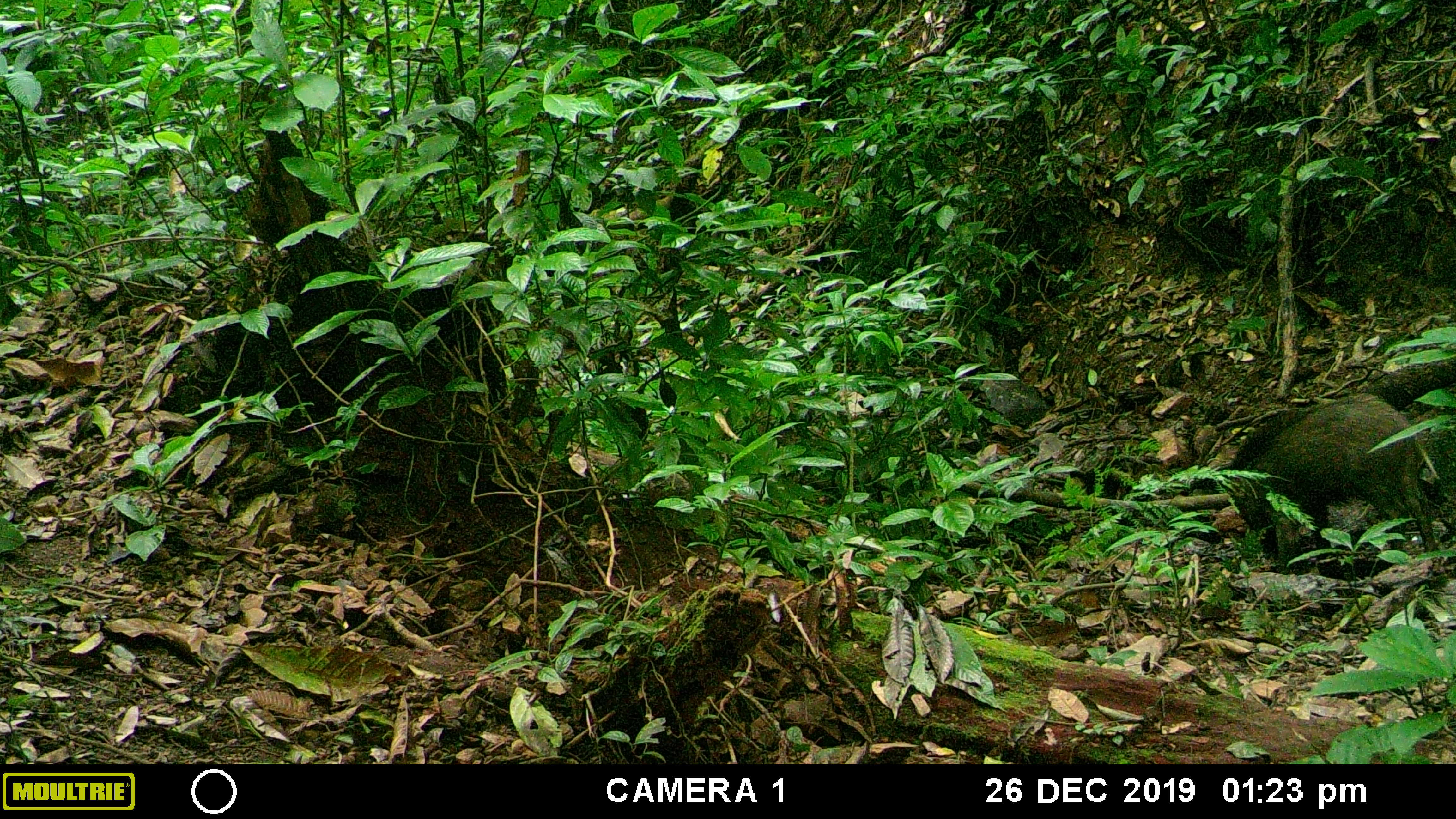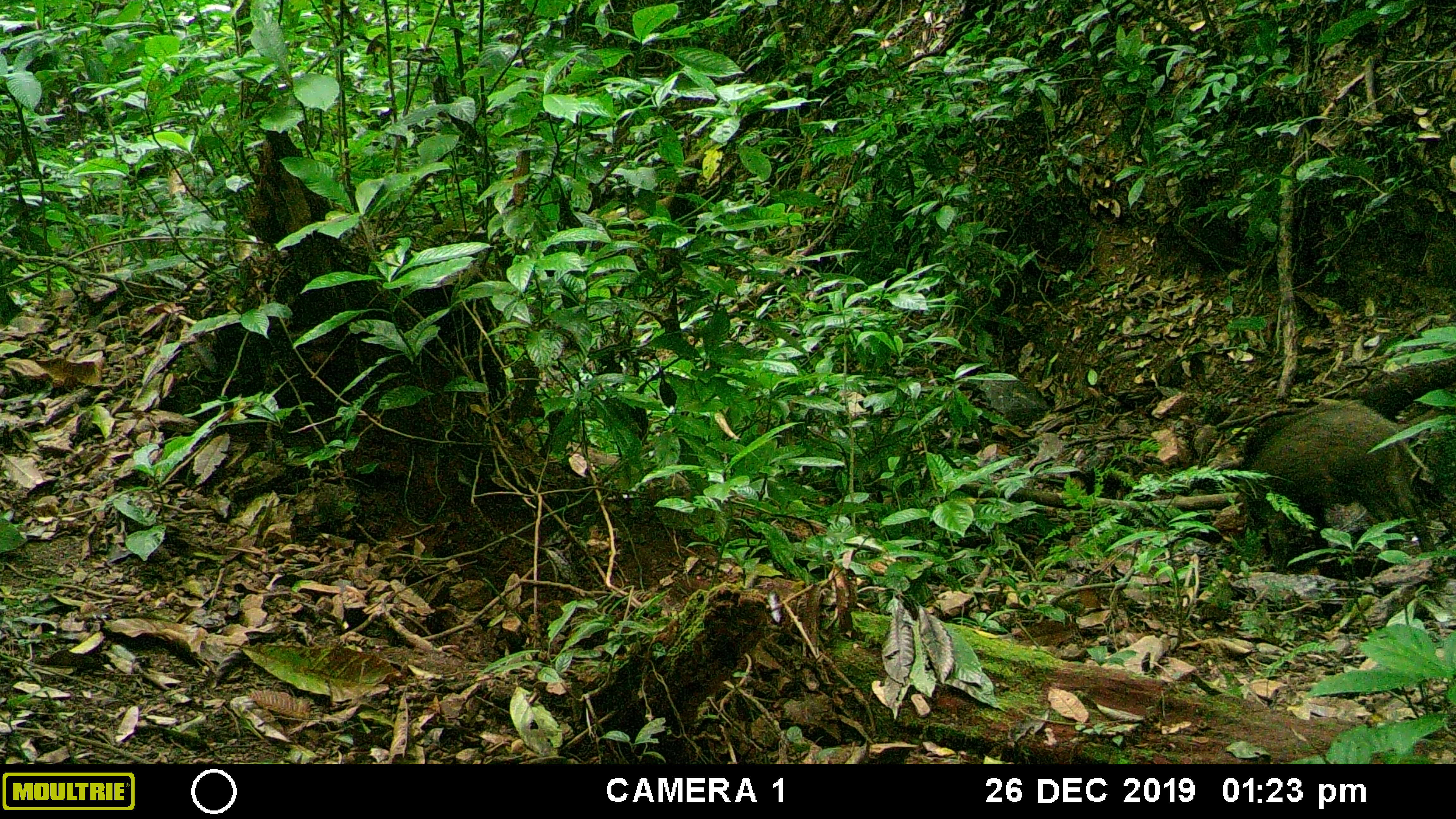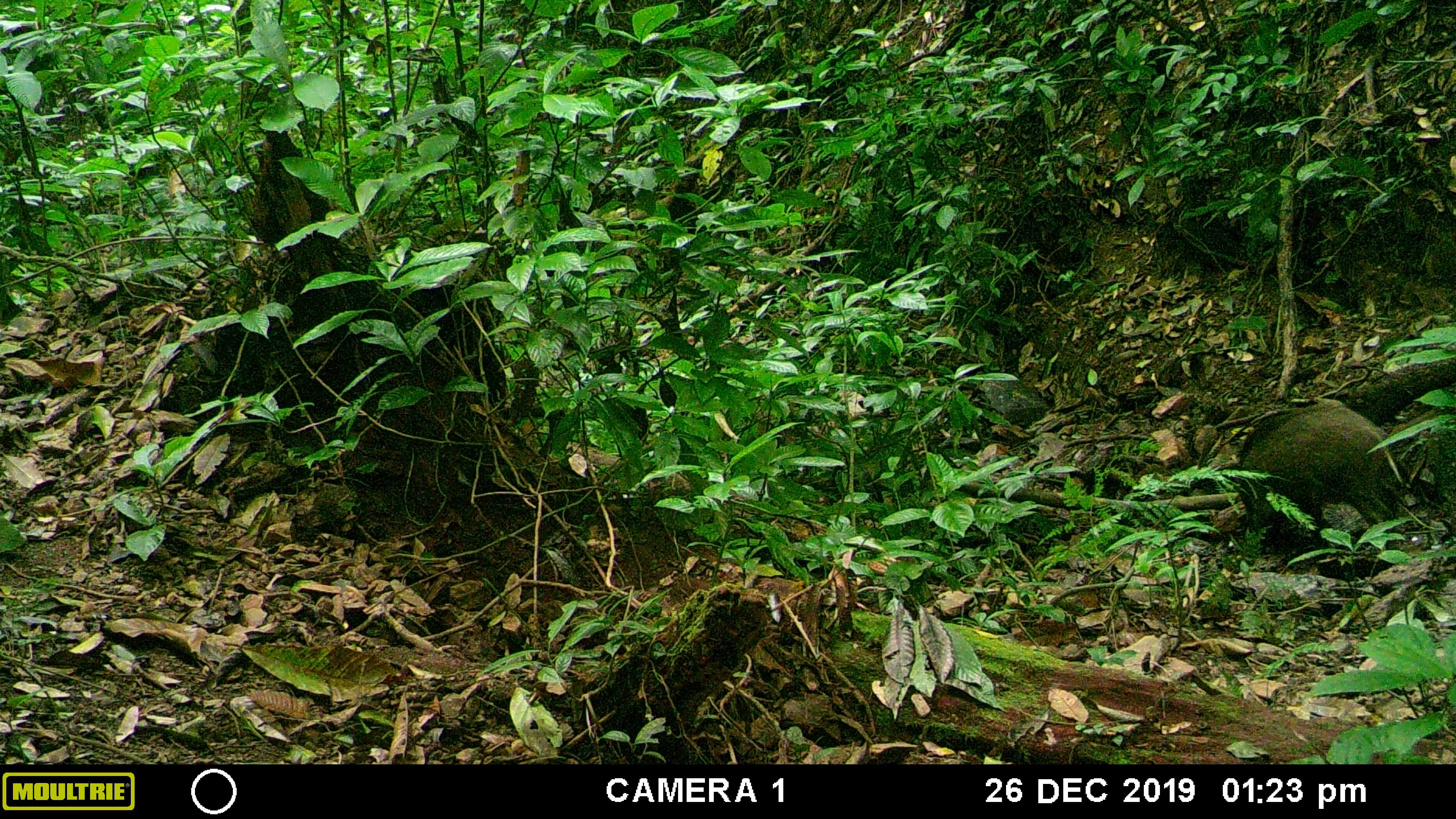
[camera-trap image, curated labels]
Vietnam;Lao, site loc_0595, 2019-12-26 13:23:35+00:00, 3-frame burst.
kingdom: Animalia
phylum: Chordata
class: Mammalia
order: Artiodactyla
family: Suidae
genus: Sus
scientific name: Sus scrofa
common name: eurasian wild pig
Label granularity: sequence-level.